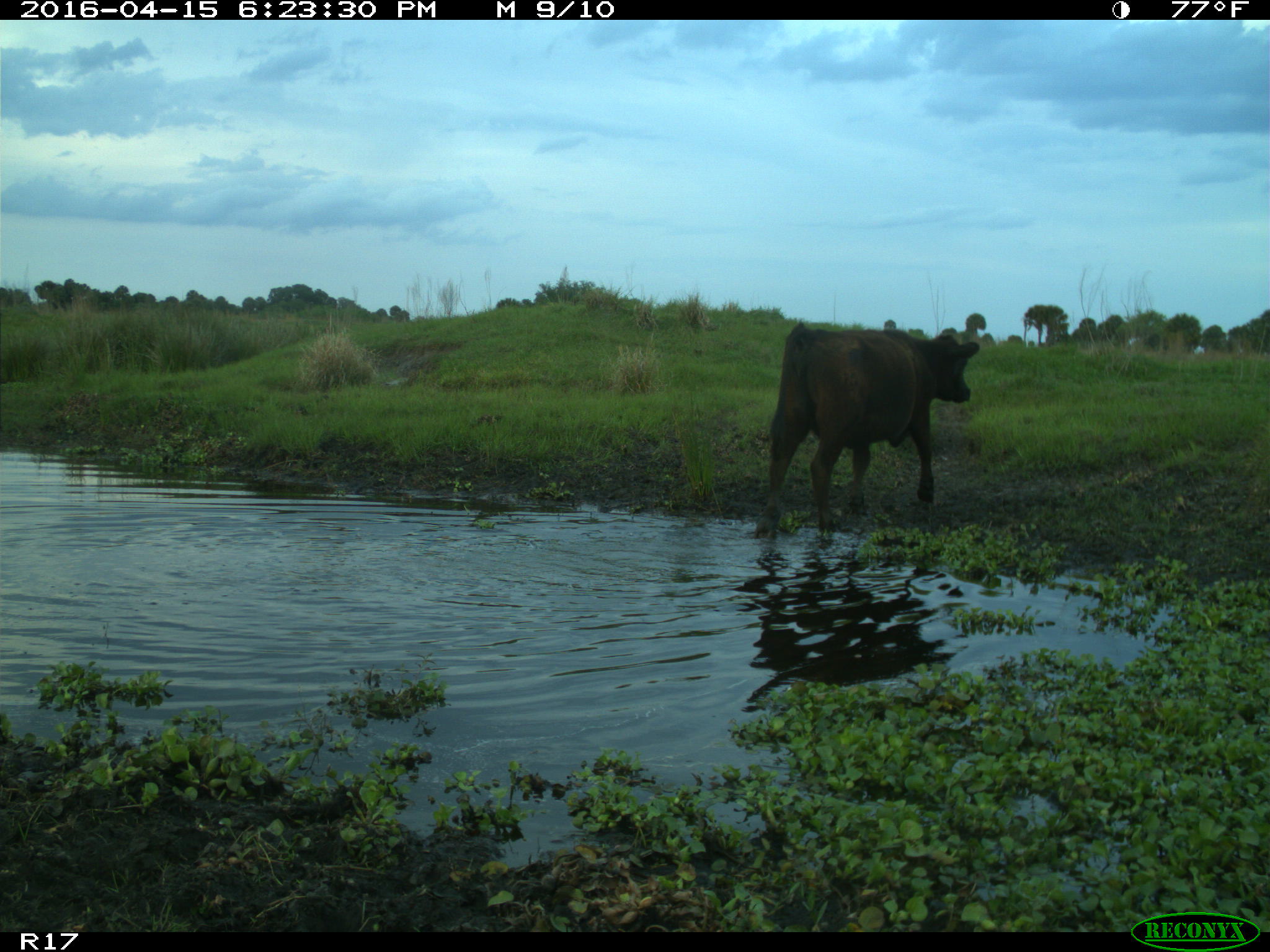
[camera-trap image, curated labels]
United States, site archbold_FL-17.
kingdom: Animalia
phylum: Chordata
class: Mammalia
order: Artiodactyla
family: Bovidae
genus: Bos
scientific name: Bos taurus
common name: domestic cow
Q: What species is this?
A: Bos taurus (domestic cow).